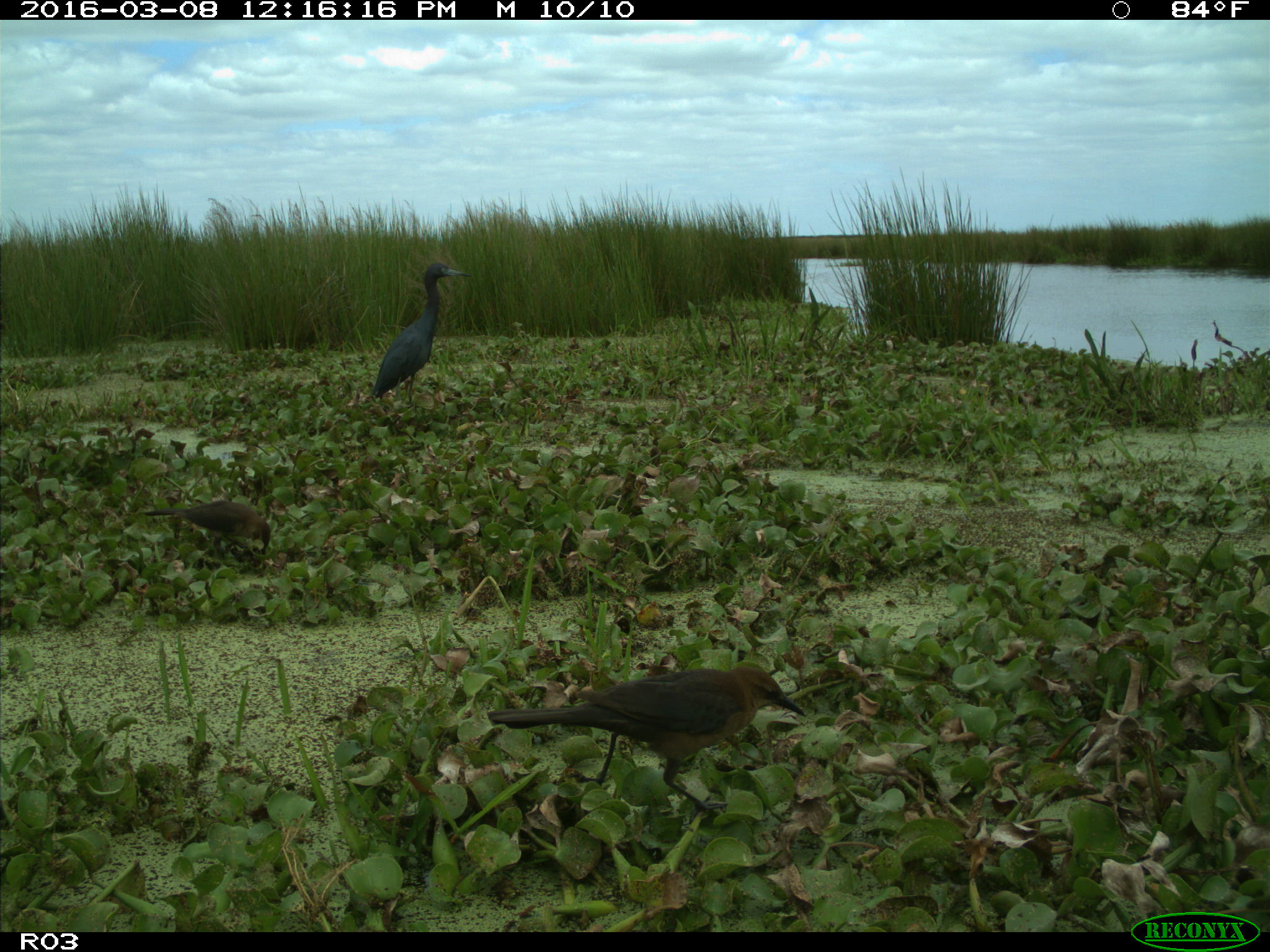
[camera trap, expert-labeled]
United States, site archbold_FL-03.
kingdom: Animalia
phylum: Chordata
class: Aves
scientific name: Aves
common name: birds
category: unidentified bird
Unidentified bird (birds) (Aves).